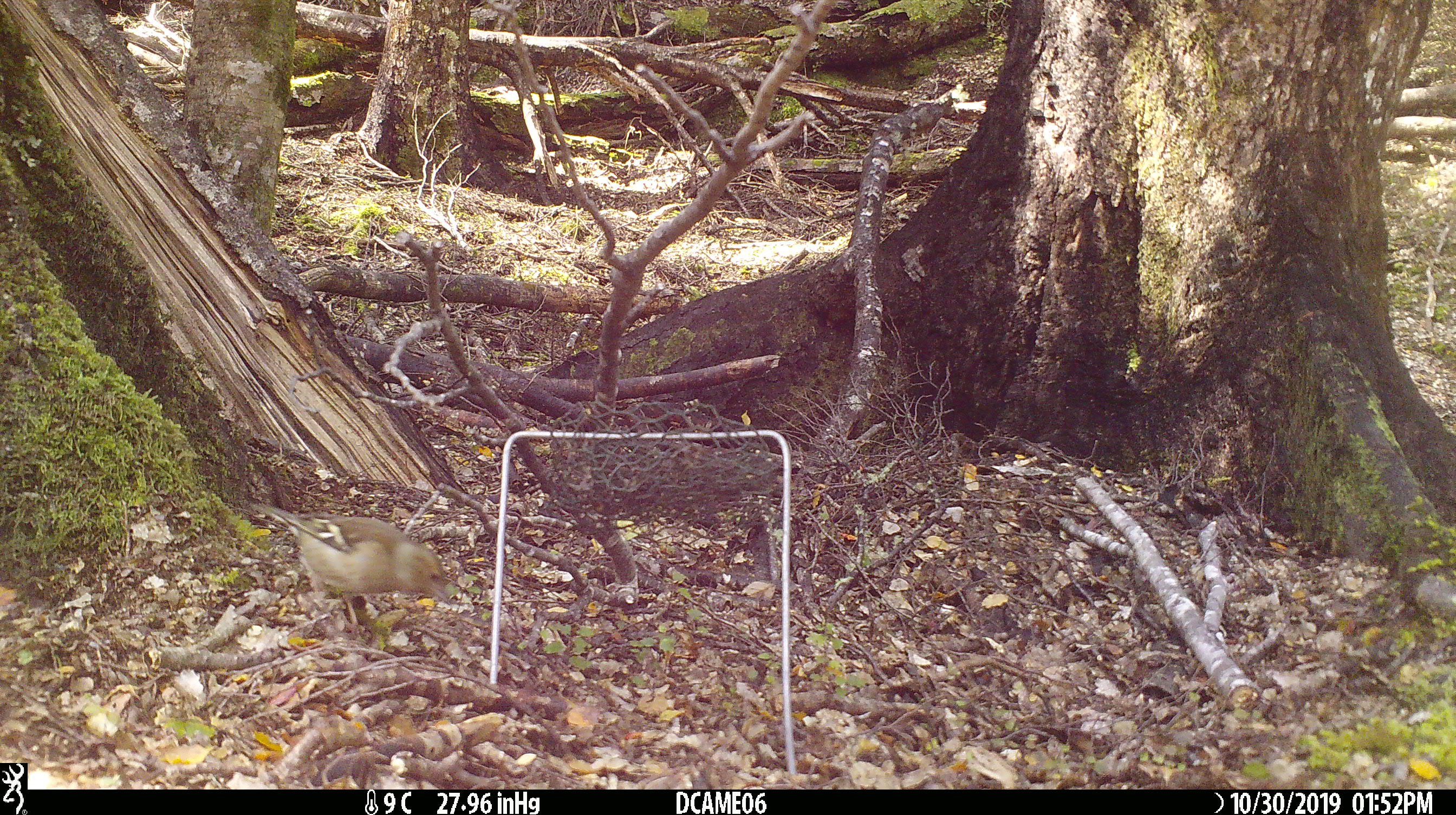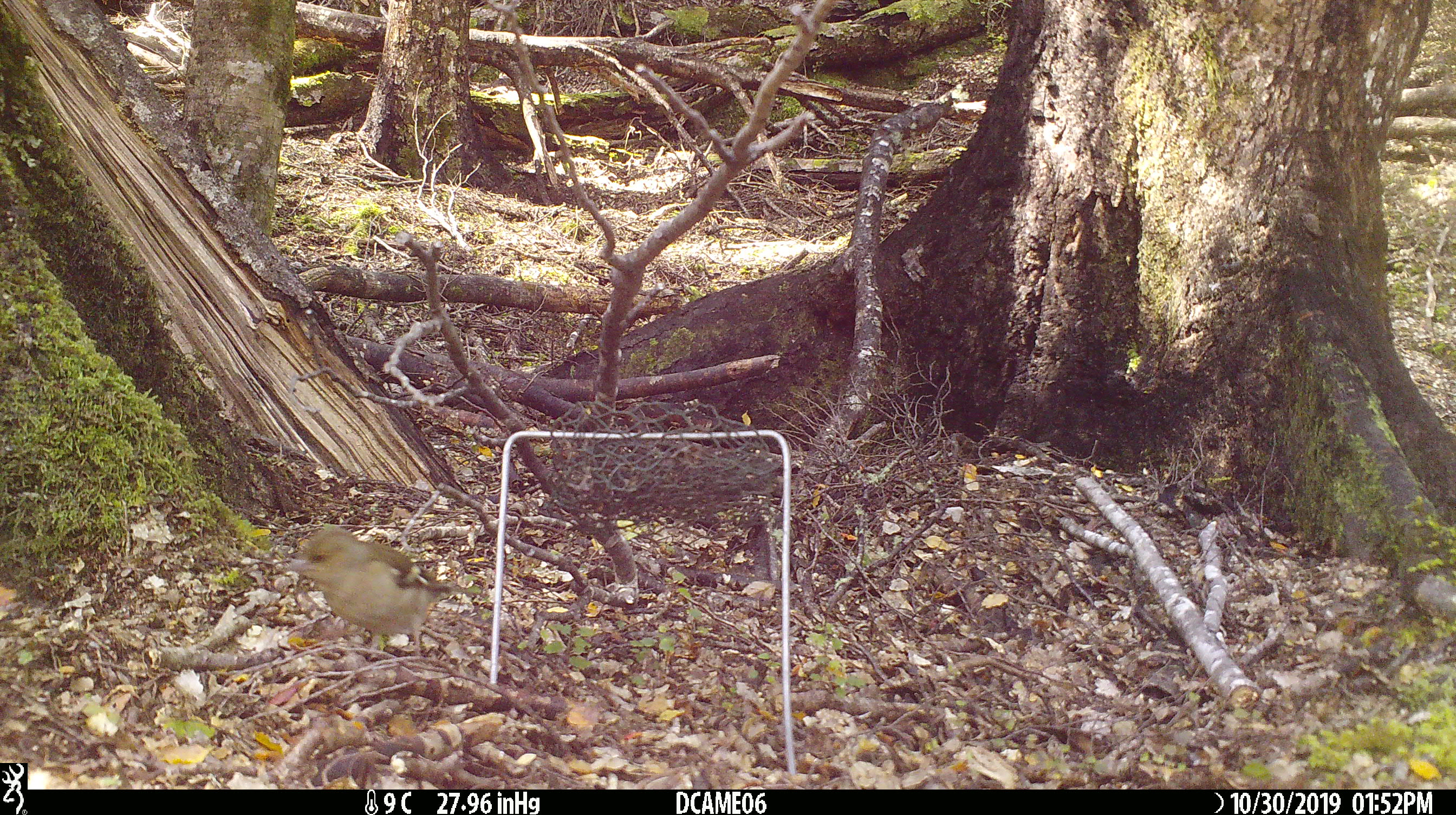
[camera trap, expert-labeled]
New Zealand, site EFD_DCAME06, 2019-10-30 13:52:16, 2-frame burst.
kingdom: Animalia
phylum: Chordata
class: Aves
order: Passeriformes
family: Fringillidae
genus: Fringilla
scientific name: Fringilla coelebs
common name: common chaffinch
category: chaffinch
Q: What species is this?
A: Chaffinch (common chaffinch) (Fringilla coelebs).